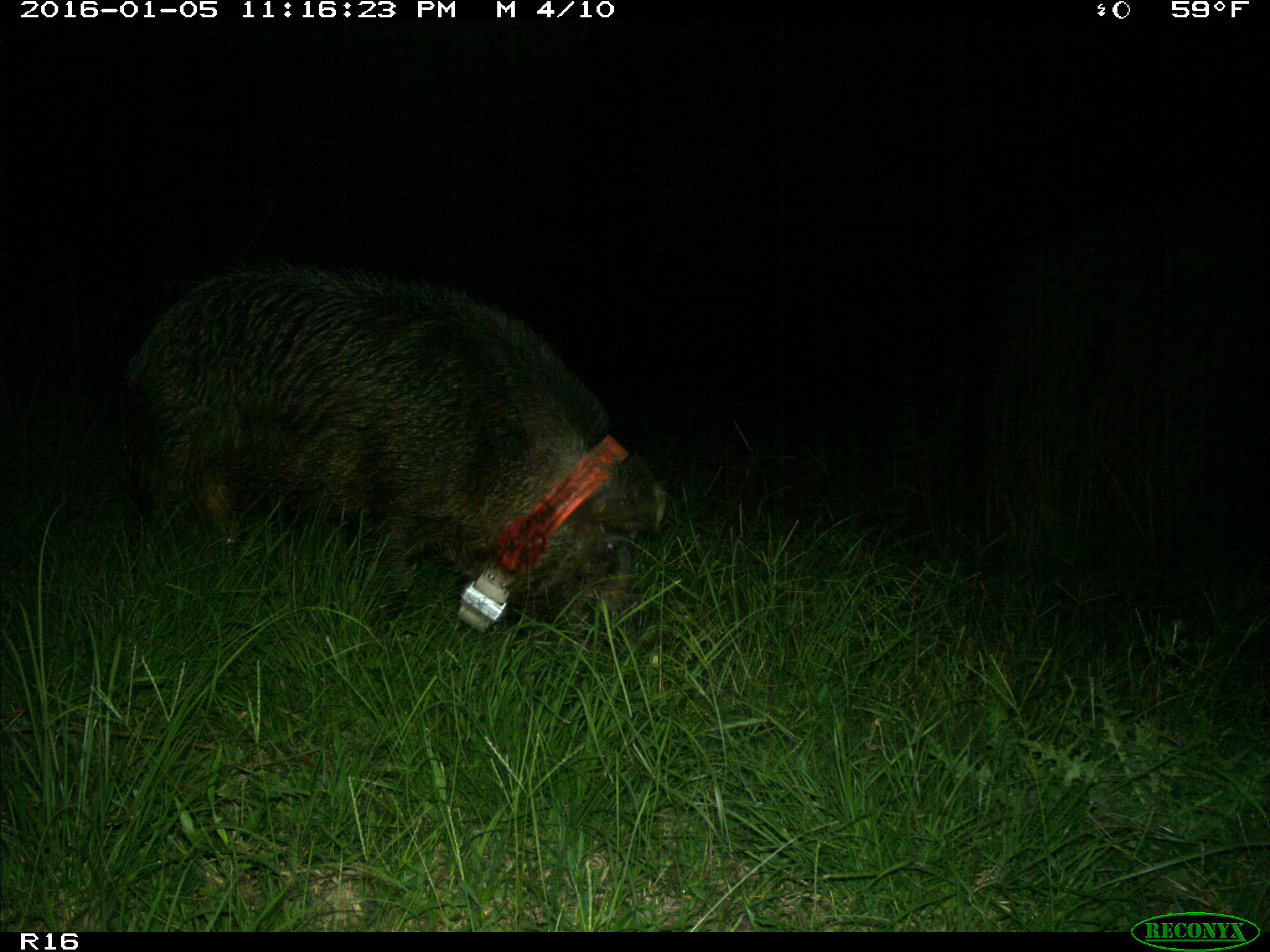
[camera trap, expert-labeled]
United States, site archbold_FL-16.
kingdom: Animalia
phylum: Chordata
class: Mammalia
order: Artiodactyla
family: Suidae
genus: Sus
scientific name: Sus scrofa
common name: wild boar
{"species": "Sus scrofa (wild boar)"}